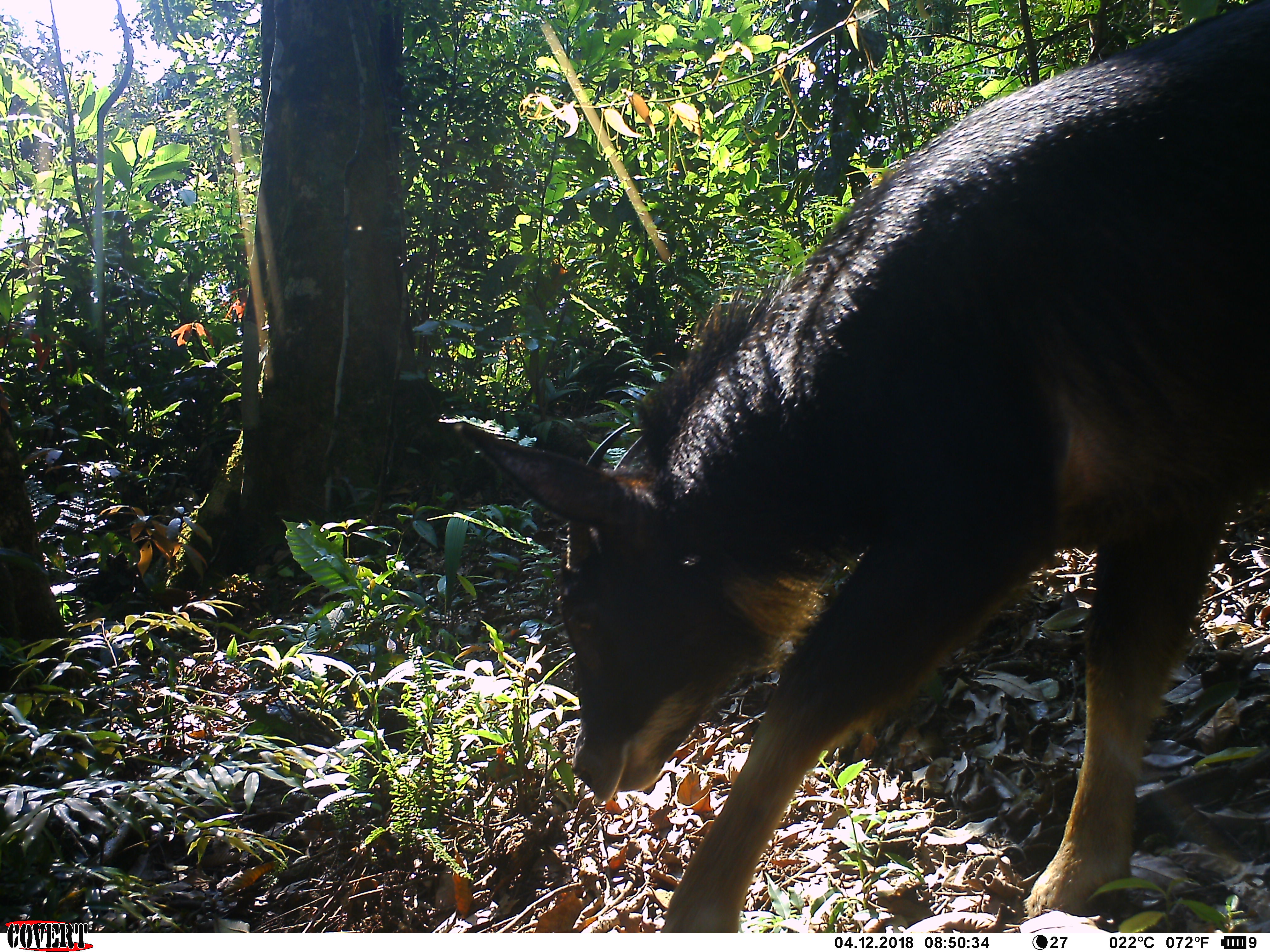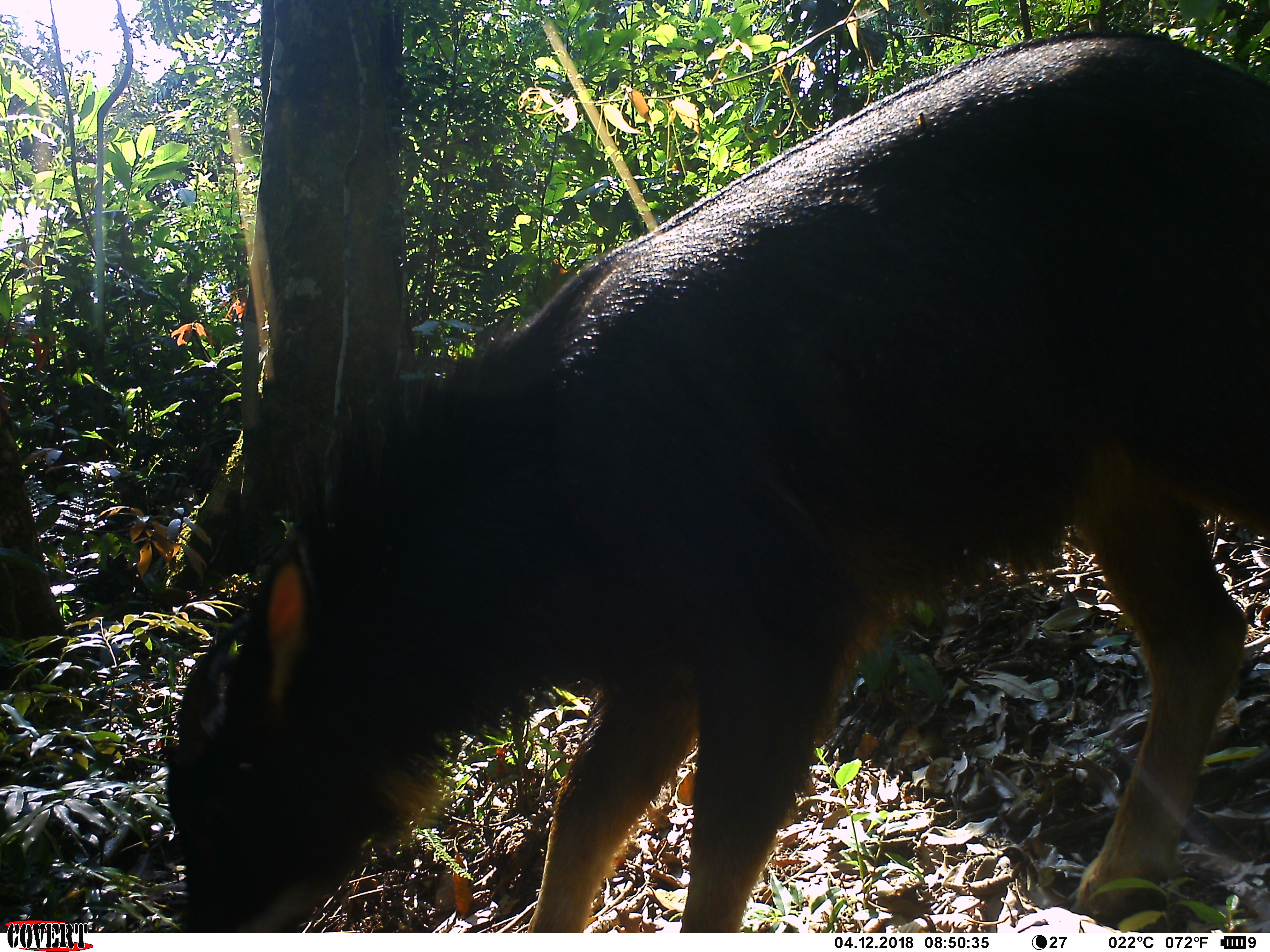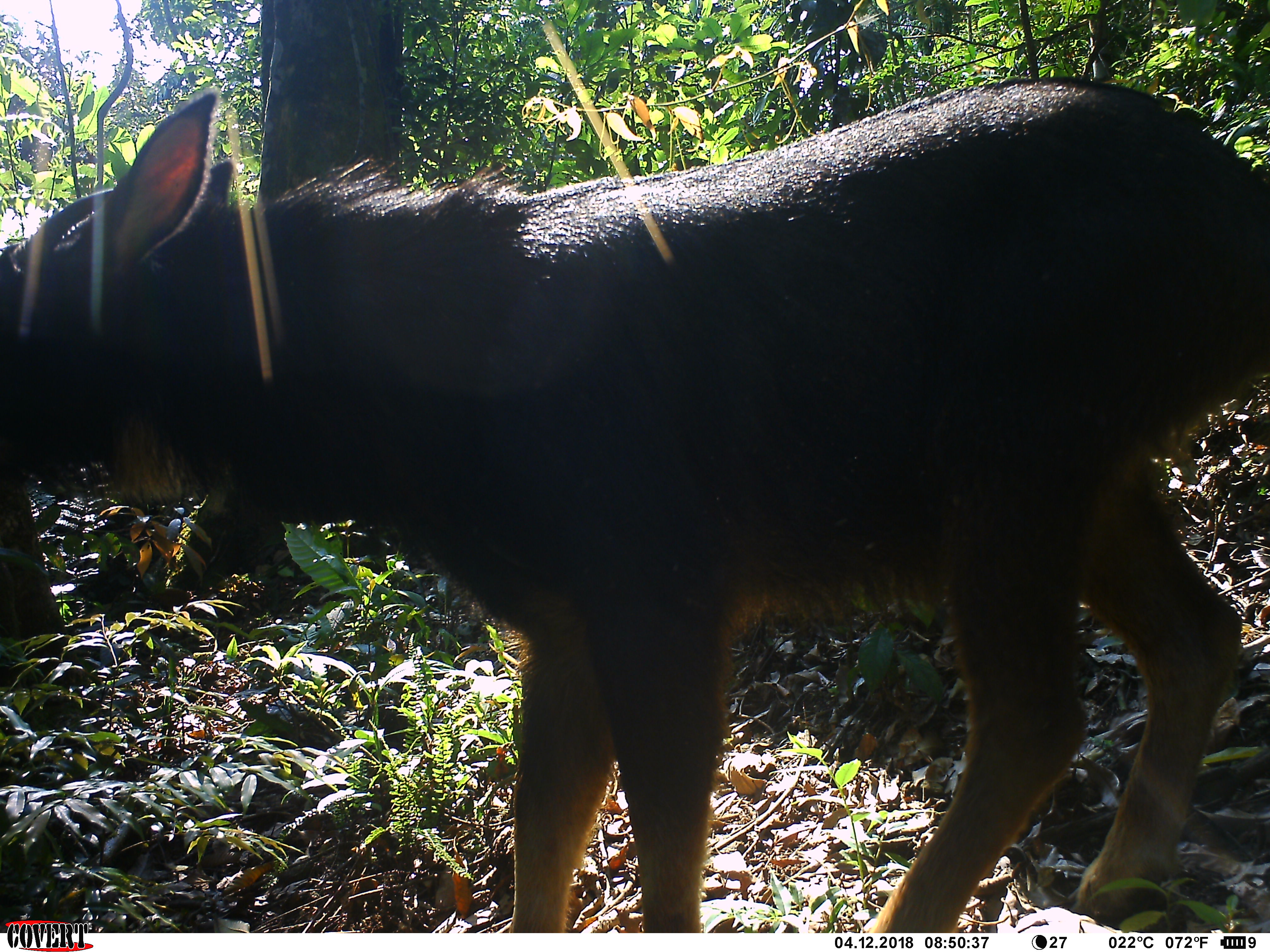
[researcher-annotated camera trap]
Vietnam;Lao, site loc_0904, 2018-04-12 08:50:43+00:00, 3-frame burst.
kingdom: Animalia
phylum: Chordata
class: Mammalia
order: Artiodactyla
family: Bovidae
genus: Capricornis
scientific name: Capricornis sumatraensis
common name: chinese serow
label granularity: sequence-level